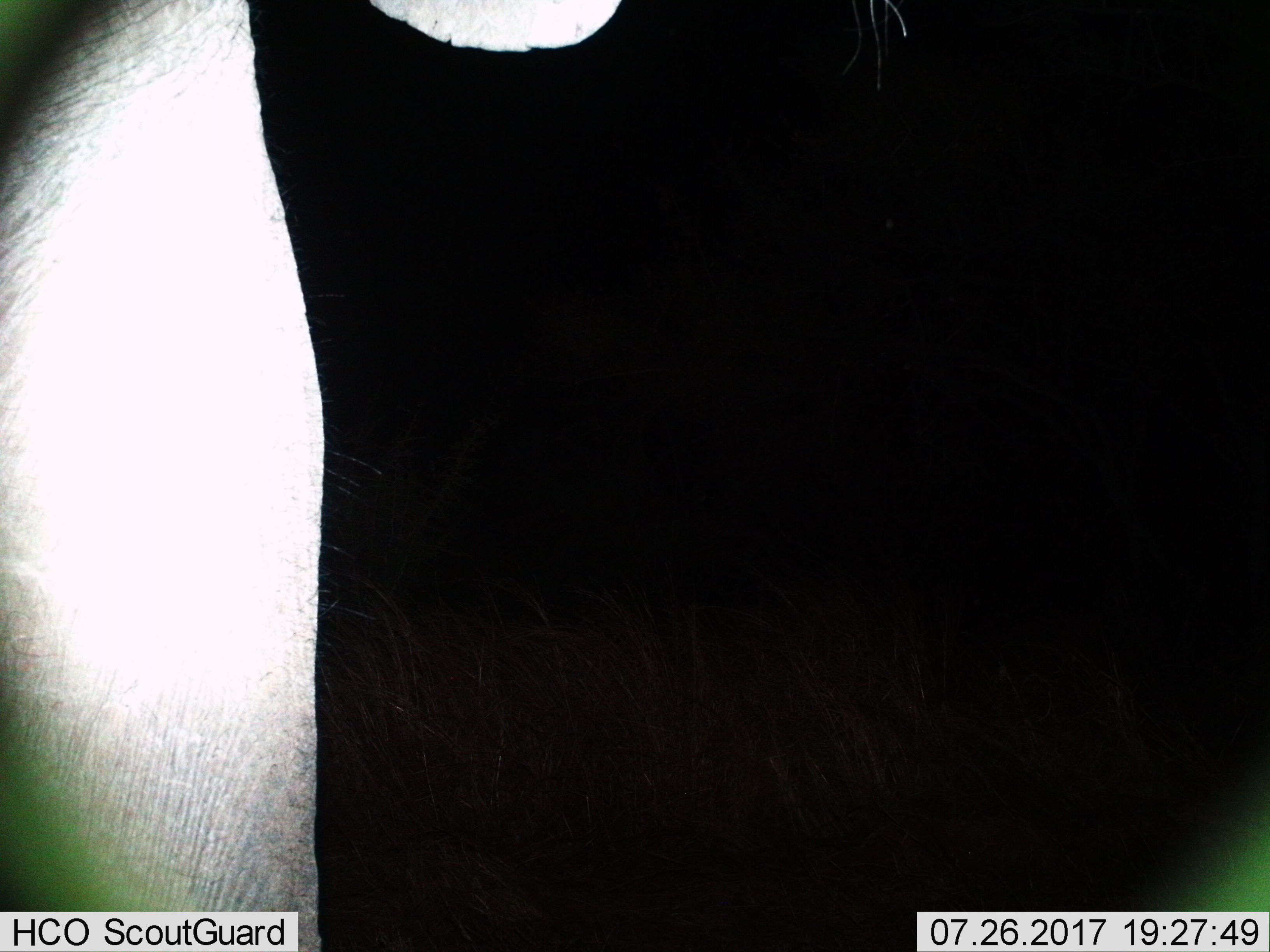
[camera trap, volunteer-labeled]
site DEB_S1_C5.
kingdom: Animalia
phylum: Chordata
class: Mammalia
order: Proboscidea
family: Elephantidae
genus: Loxodonta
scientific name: Loxodonta africana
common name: african bush elephant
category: elephant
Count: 1.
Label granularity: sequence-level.